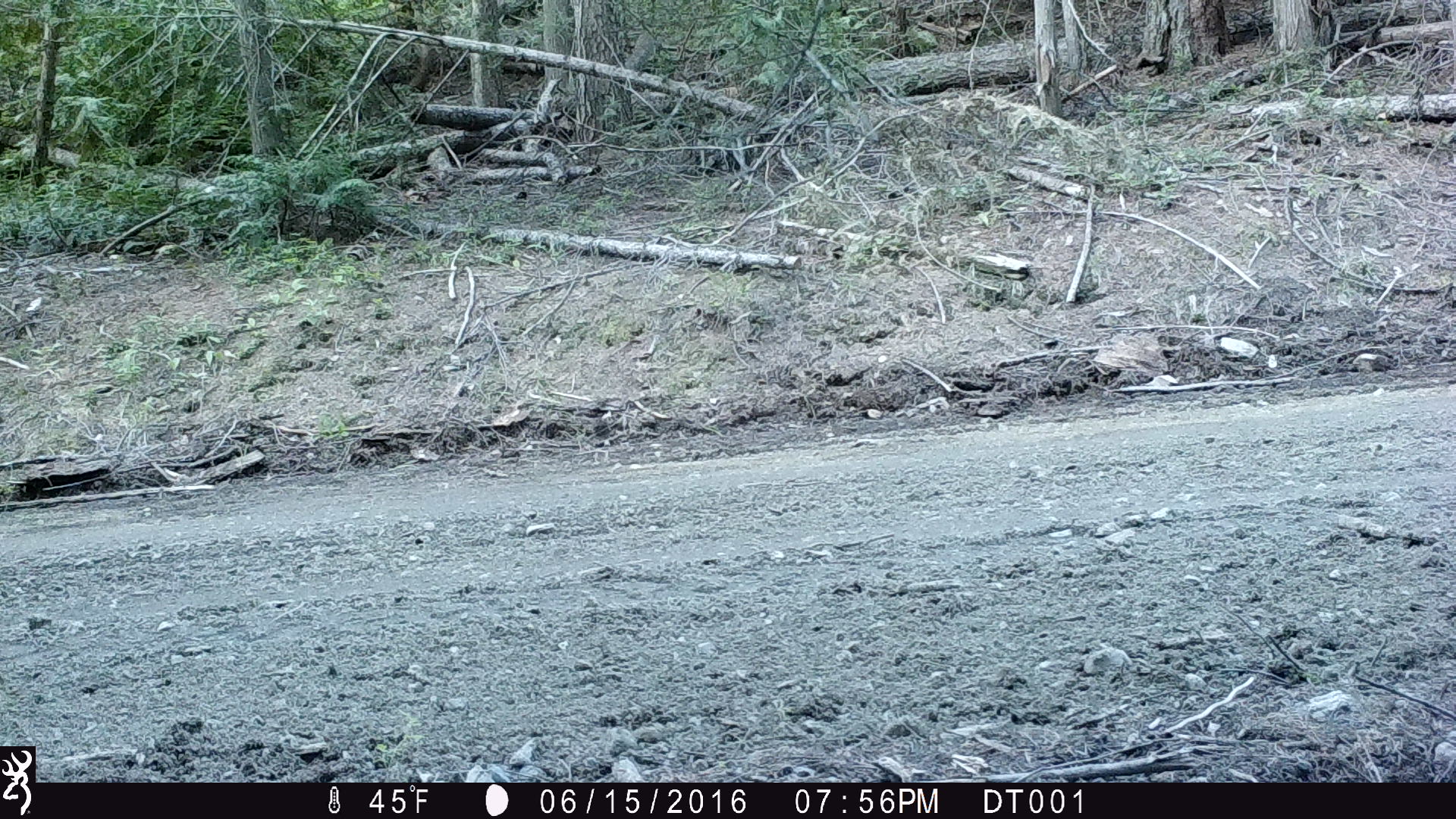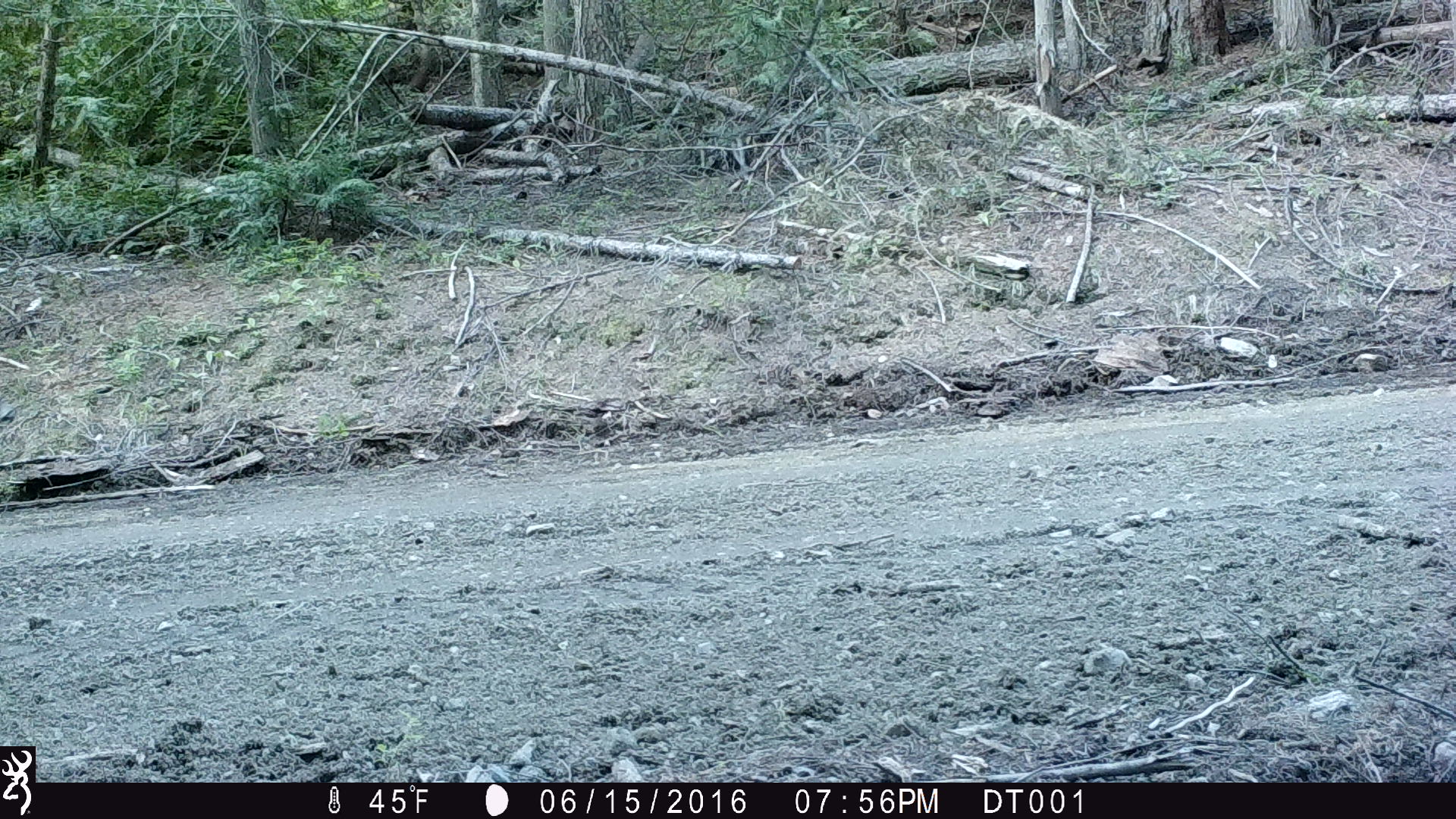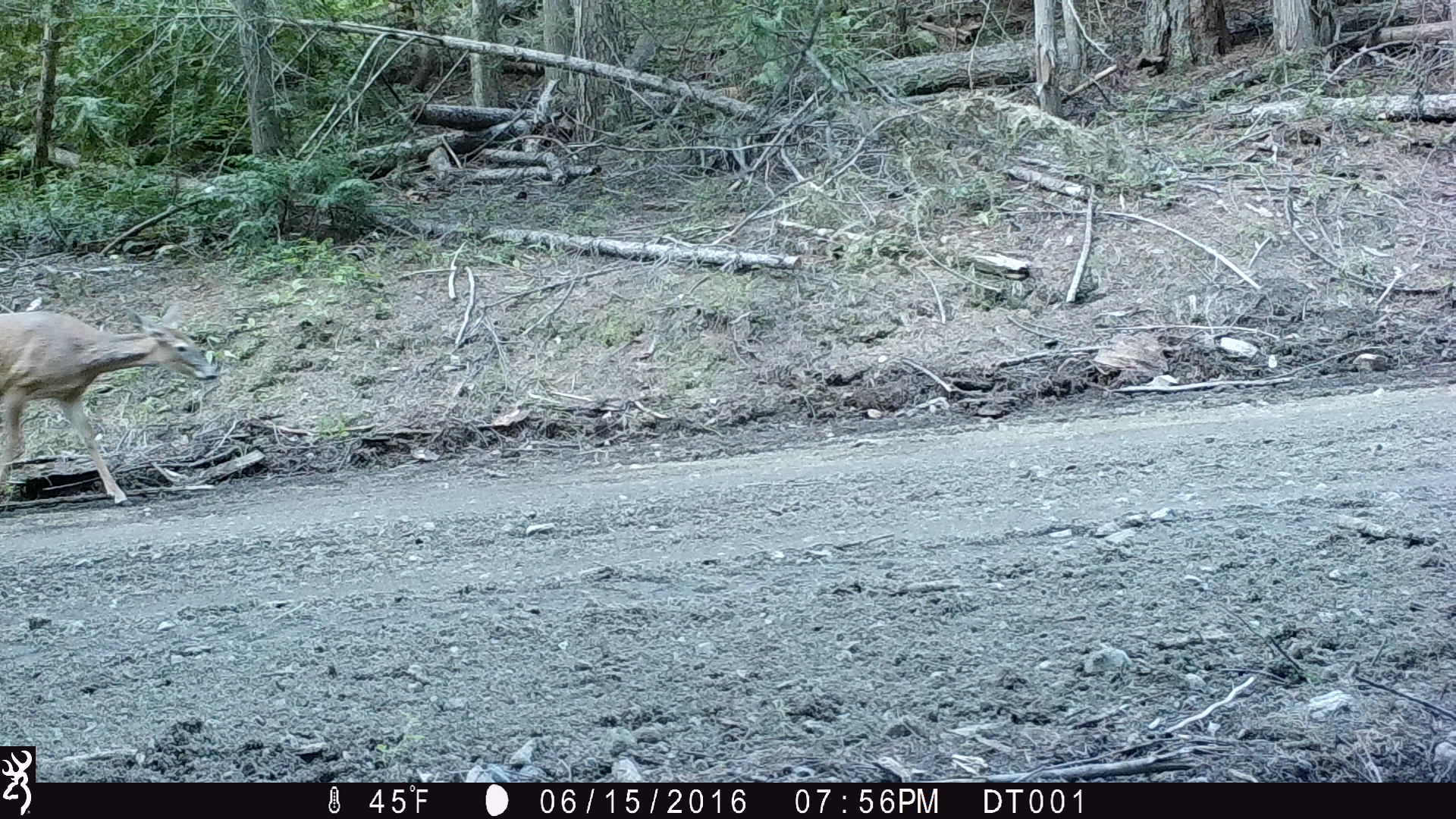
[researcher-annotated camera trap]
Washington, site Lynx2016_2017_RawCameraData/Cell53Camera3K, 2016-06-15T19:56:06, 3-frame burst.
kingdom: Animalia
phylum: Chordata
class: Mammalia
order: Artiodactyla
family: Cervidae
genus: Odocoileus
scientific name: Odocoileus virginianus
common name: white-tailed deer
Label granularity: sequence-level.